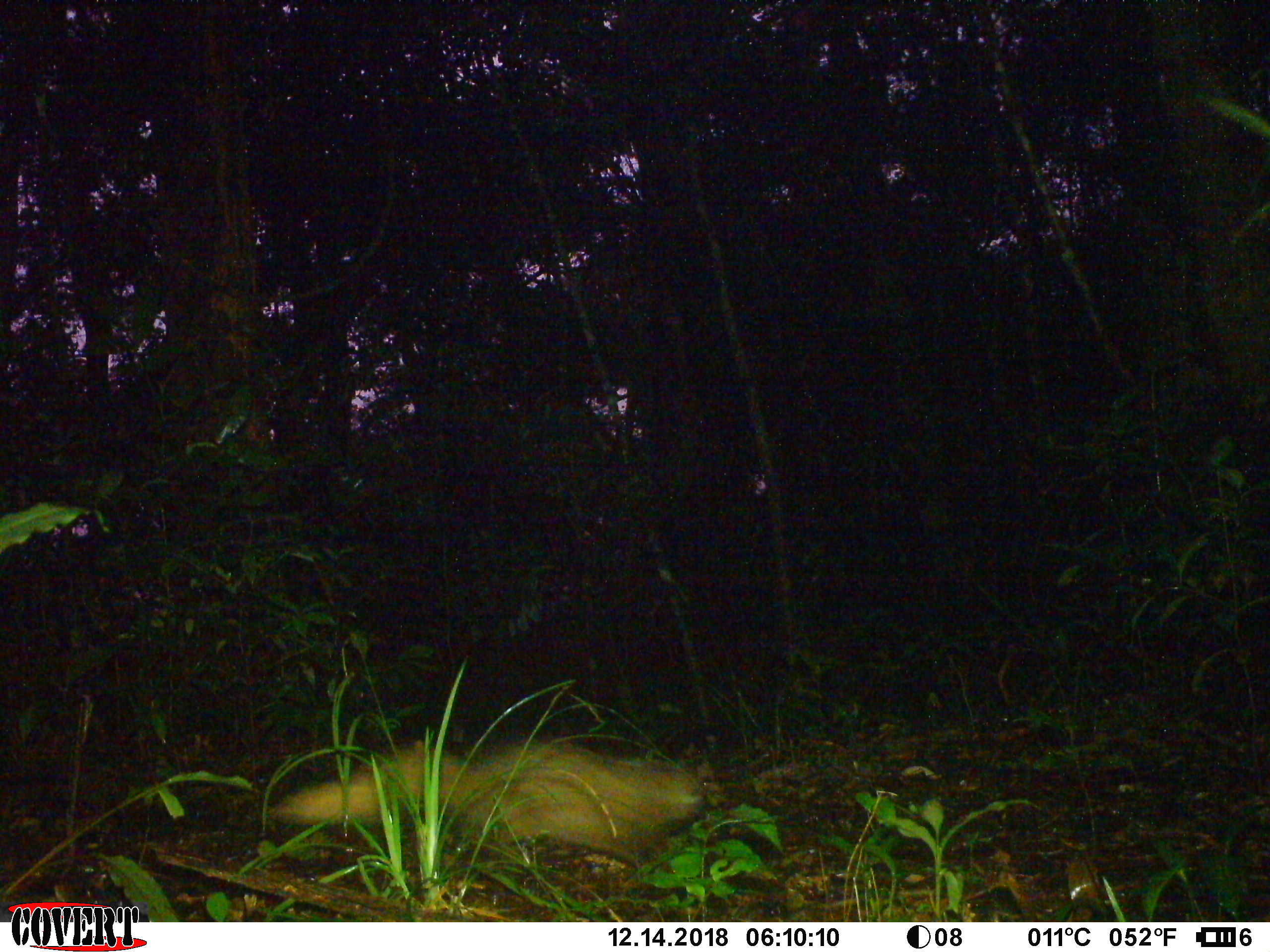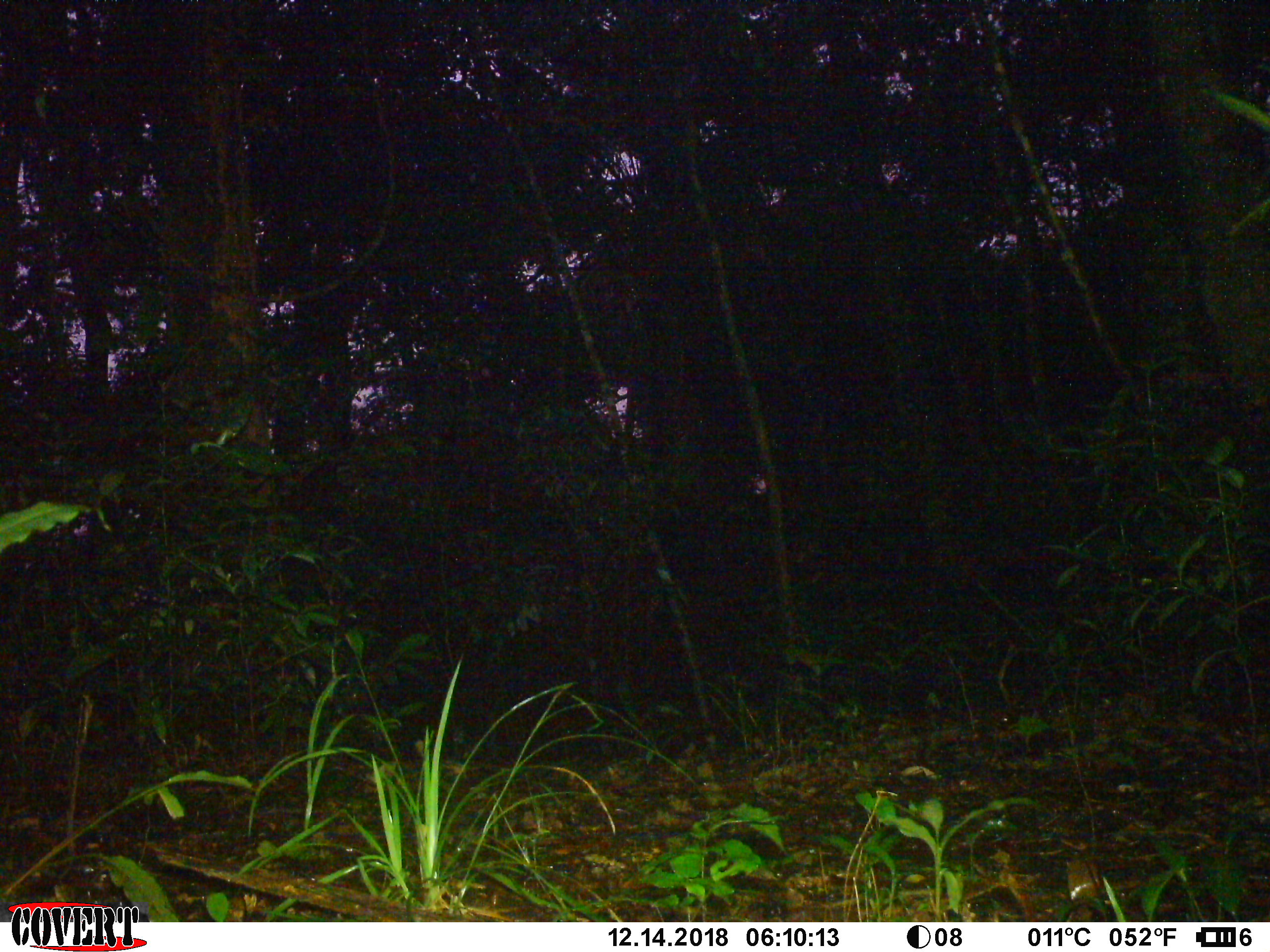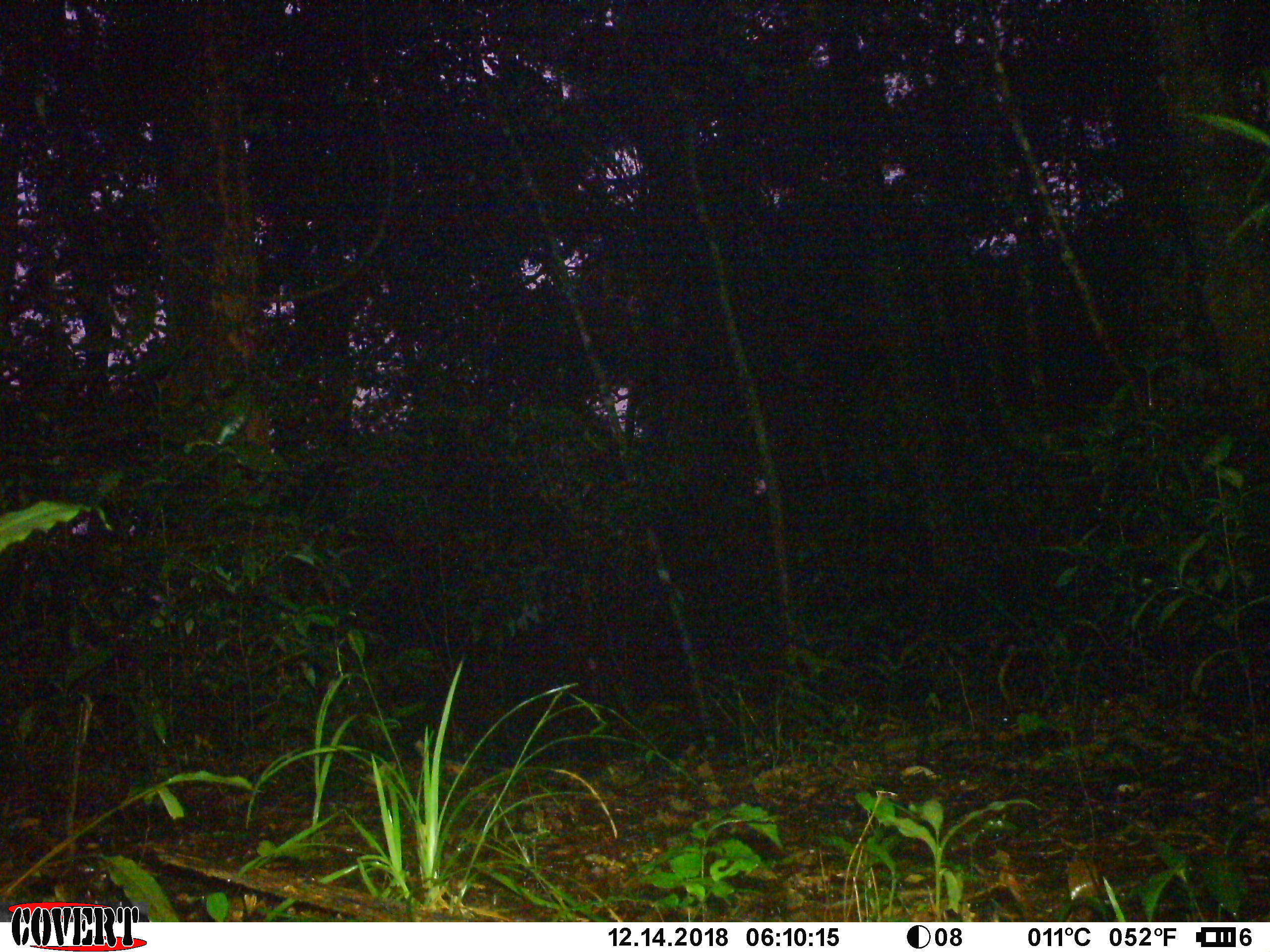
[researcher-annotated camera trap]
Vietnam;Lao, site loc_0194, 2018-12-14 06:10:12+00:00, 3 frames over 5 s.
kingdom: Animalia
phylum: Chordata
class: Mammalia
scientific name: Mammalia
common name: mammal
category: unidentified small mammal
Unidentified small mammal (mammal) (Mammalia). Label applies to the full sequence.